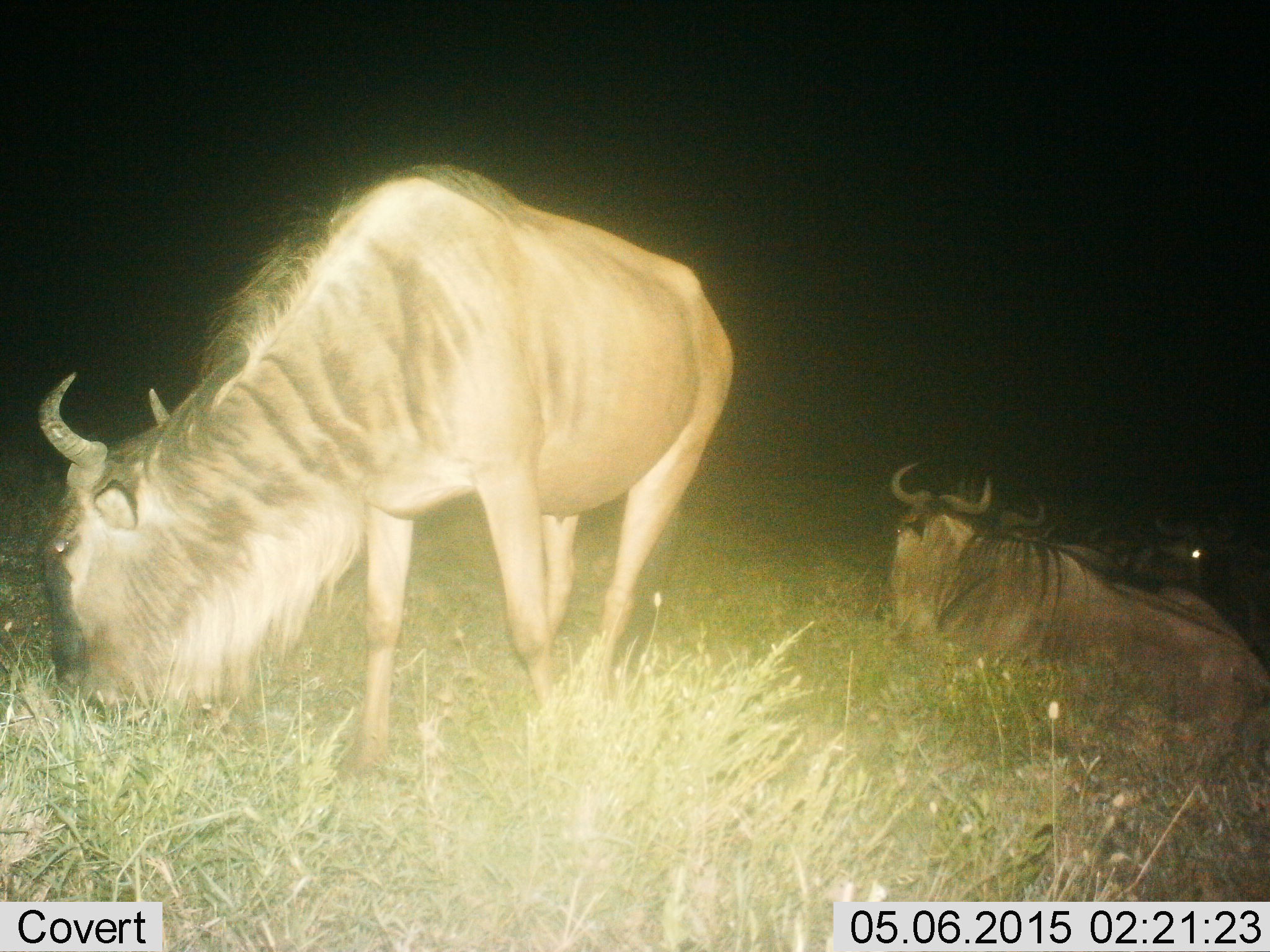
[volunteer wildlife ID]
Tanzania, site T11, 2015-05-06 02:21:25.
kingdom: Animalia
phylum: Chordata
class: Mammalia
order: Artiodactyla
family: Bovidae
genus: Connochaetes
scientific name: Connochaetes taurinus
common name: blue wildebeest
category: wildebeest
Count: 3.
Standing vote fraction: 60%.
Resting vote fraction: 100%.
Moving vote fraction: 0%.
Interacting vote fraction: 0%.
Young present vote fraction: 0%.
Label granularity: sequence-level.